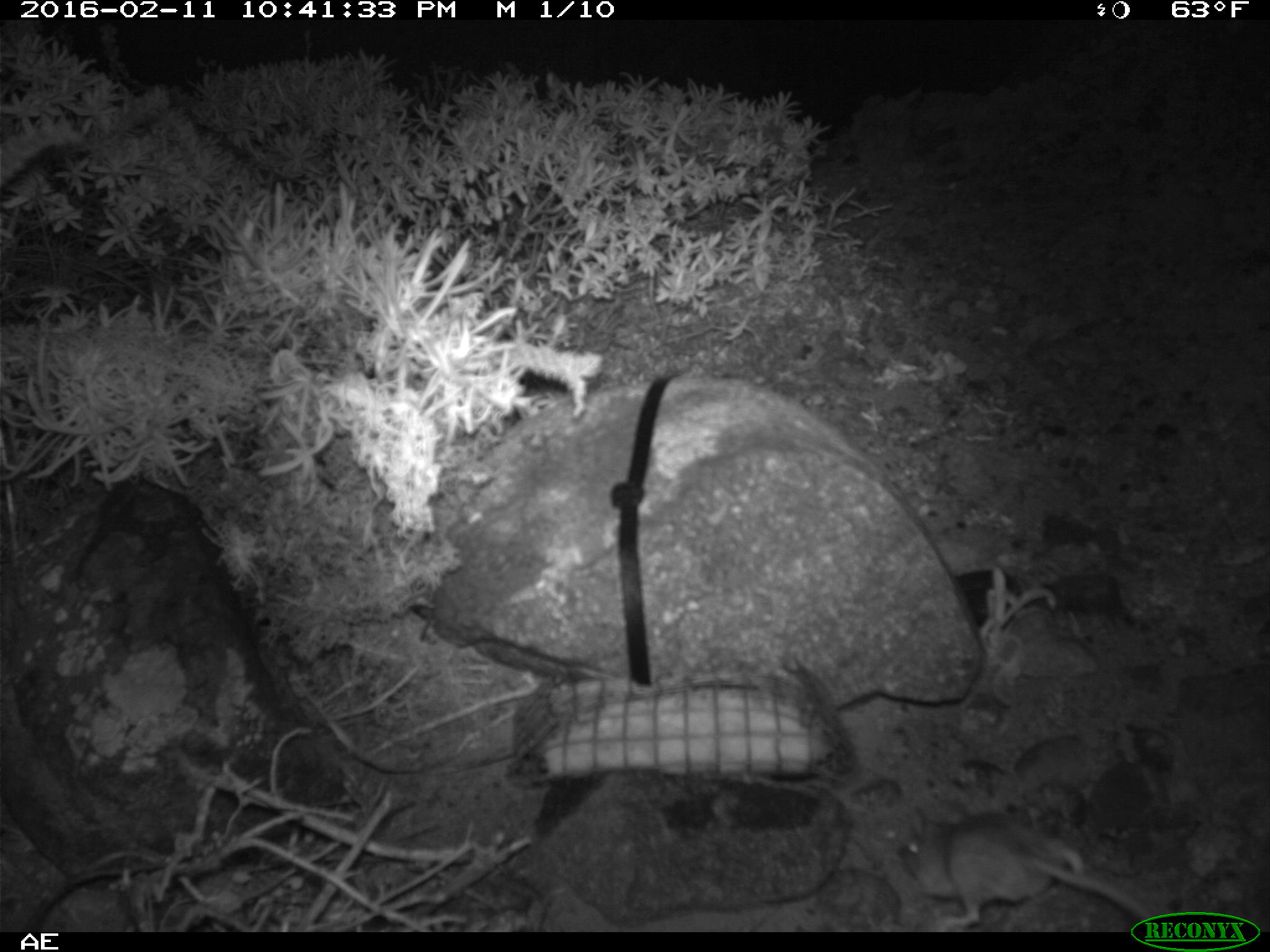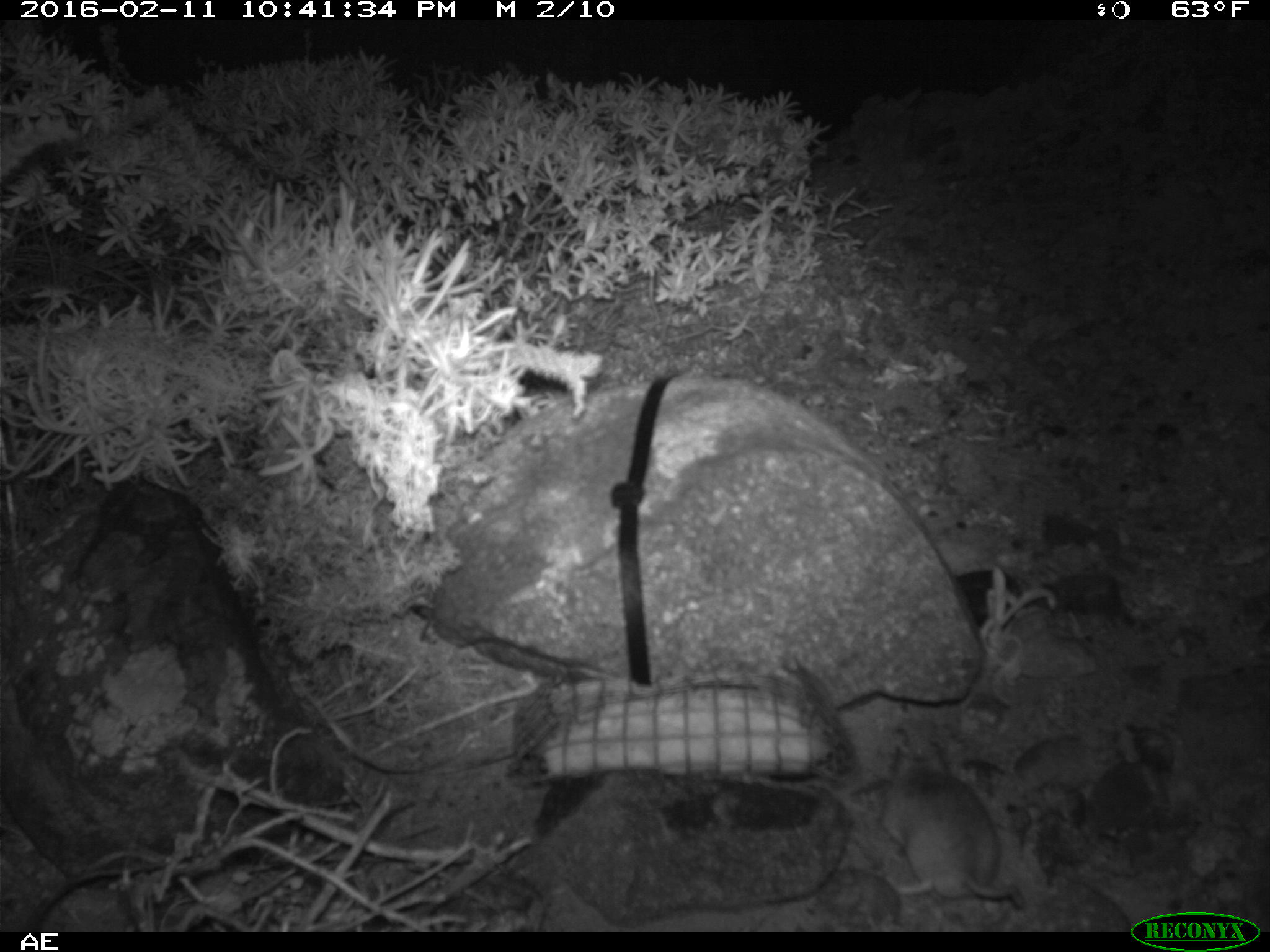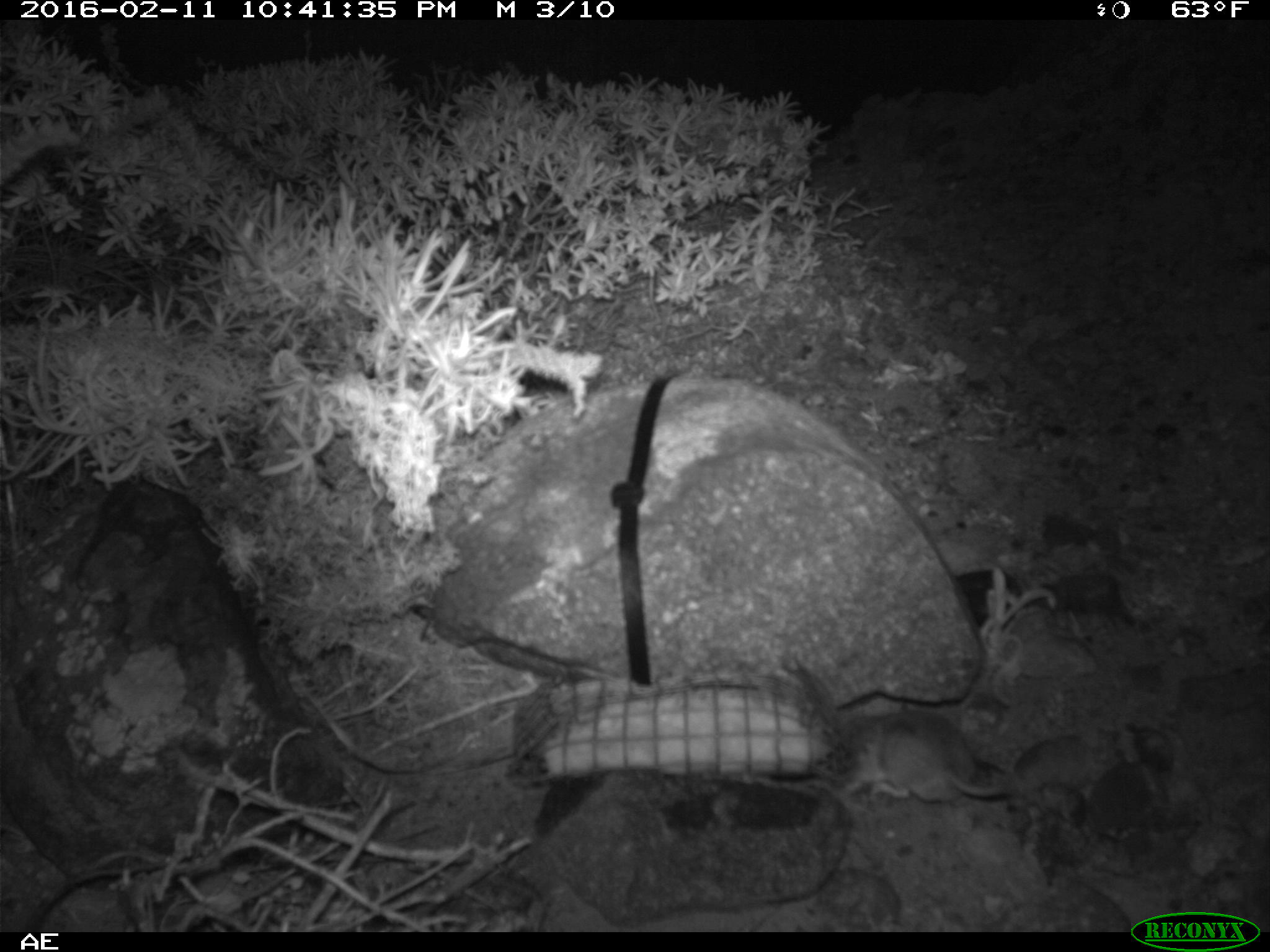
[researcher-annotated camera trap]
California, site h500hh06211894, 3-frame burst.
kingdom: Animalia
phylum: Chordata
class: Mammalia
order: Rodentia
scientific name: Rodentia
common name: rodent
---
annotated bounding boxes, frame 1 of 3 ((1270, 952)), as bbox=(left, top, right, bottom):
rodent: bbox=(899, 806, 1160, 930)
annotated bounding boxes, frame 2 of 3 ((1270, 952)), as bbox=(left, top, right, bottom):
rodent: bbox=(878, 738, 1029, 909)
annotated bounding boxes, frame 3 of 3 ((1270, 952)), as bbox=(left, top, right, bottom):
rodent: bbox=(838, 707, 1014, 803)